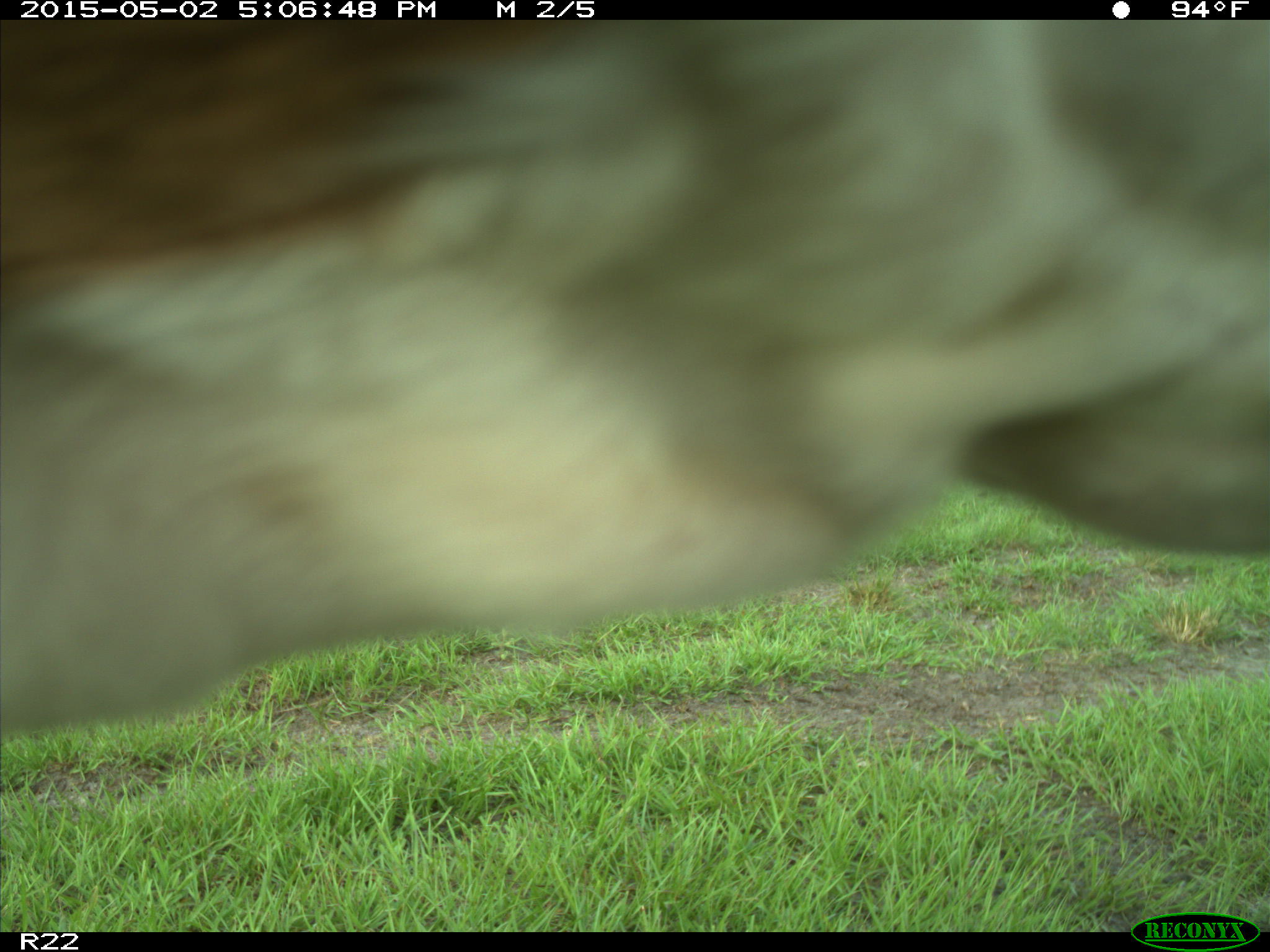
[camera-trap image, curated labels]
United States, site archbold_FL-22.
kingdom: Animalia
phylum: Chordata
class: Mammalia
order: Artiodactyla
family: Bovidae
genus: Bos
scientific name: Bos taurus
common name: domestic cow